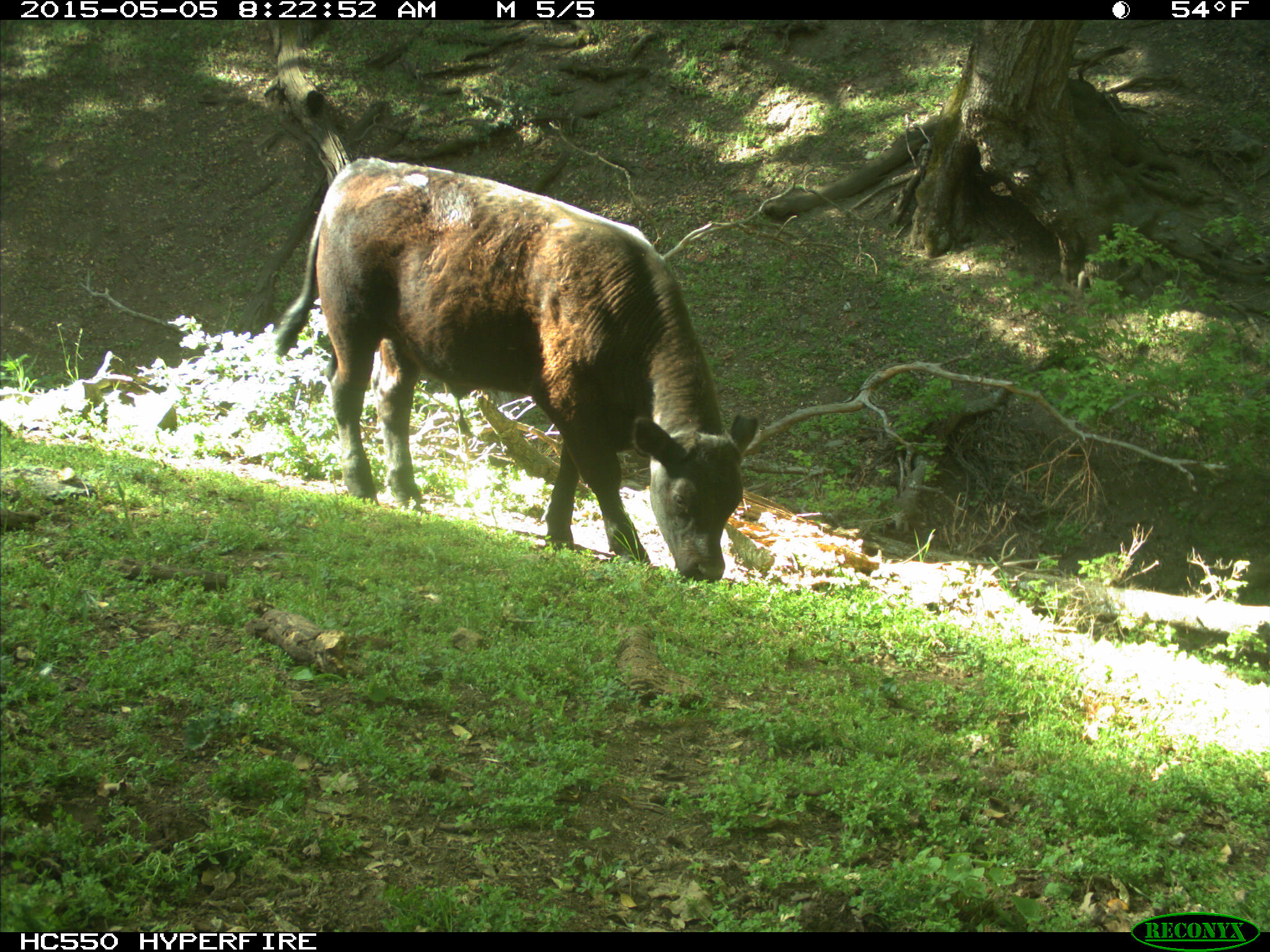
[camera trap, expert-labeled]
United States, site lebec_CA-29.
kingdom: Animalia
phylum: Chordata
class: Mammalia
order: Artiodactyla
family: Bovidae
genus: Bos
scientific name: Bos taurus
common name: domestic cow